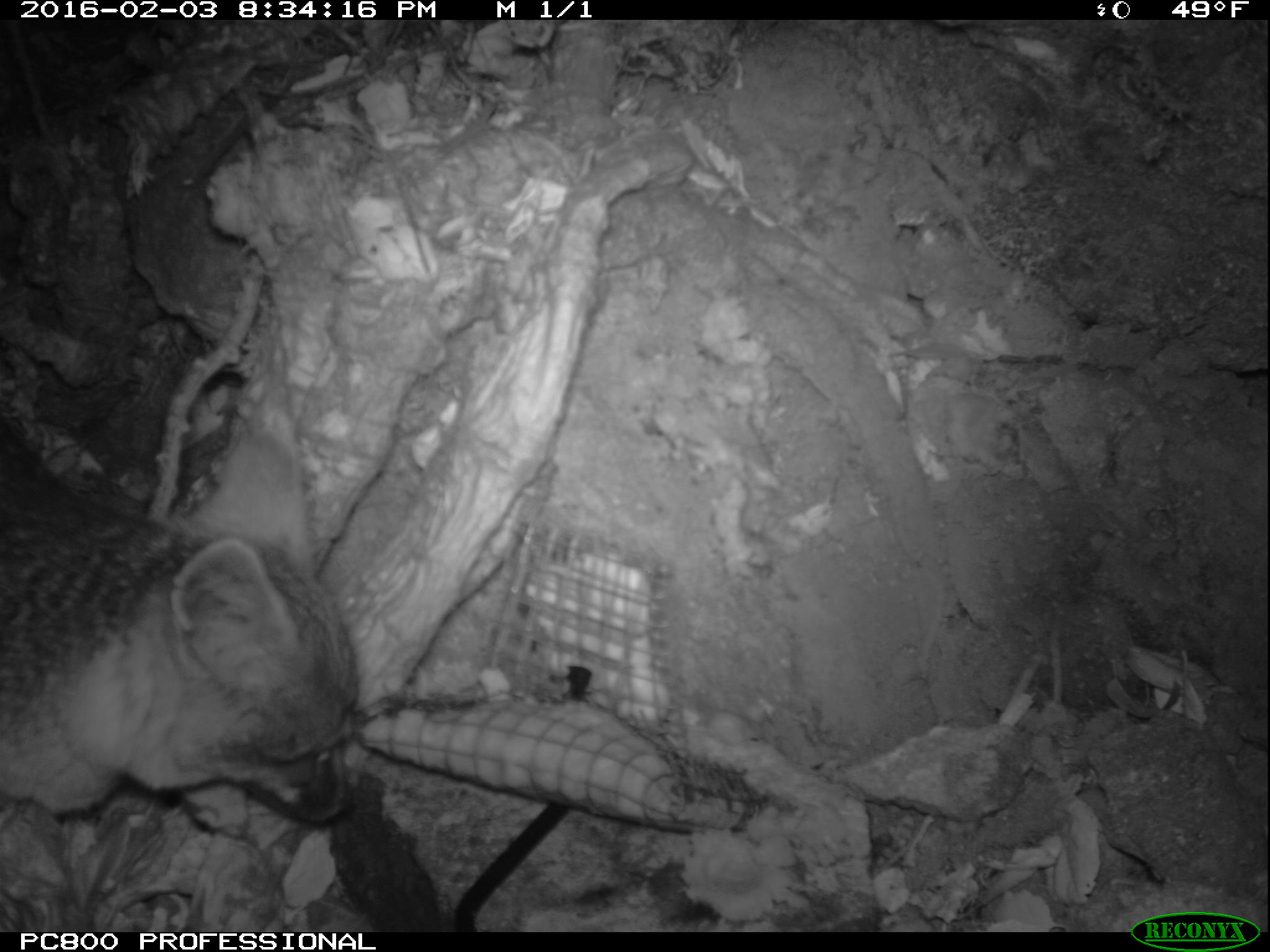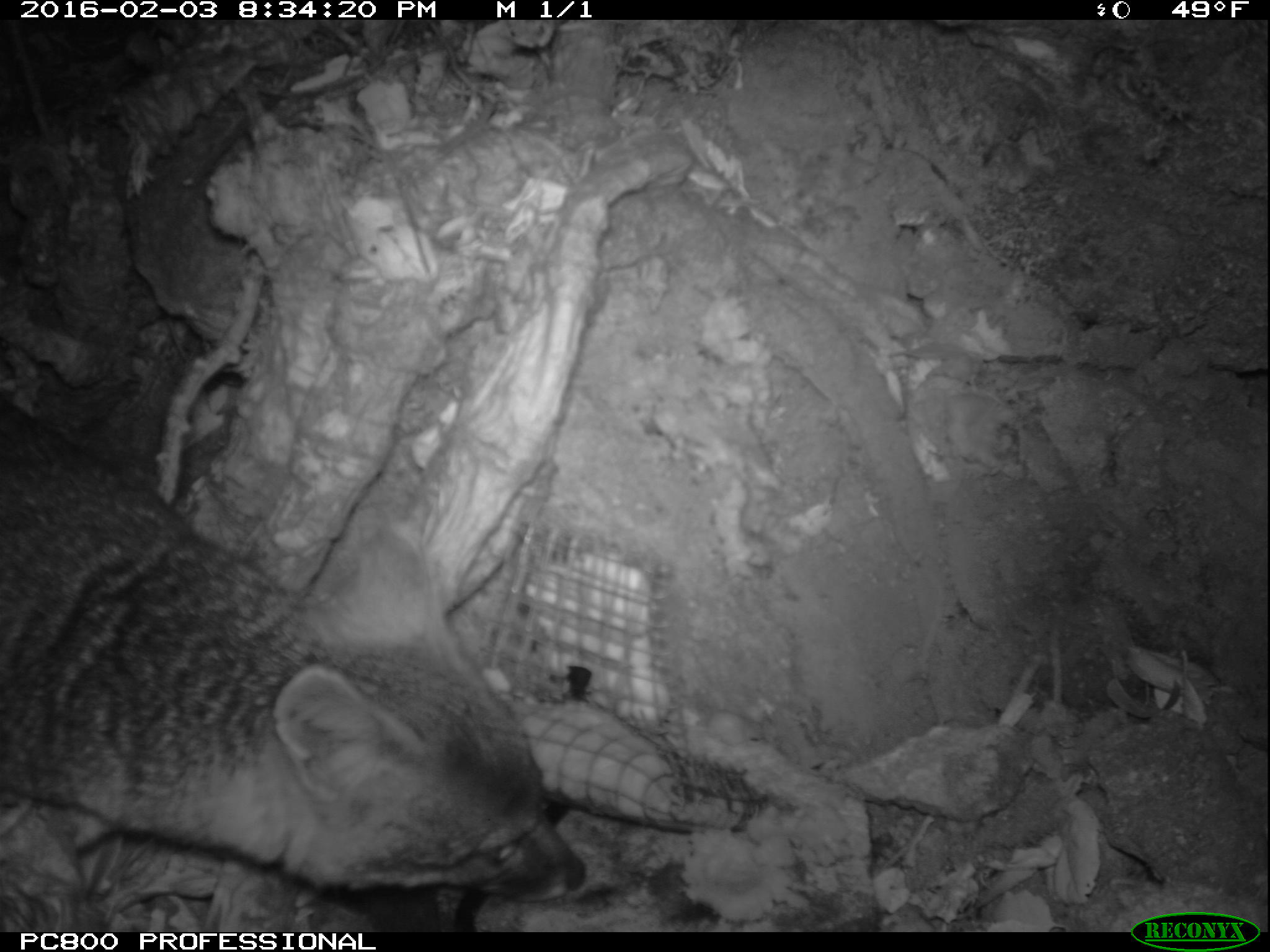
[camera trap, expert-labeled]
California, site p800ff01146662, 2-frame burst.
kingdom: Animalia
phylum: Chordata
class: Mammalia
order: Carnivora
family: Canidae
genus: Urocyon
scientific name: Urocyon littoralis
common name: island fox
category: fox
Fox (island fox) (Urocyon littoralis).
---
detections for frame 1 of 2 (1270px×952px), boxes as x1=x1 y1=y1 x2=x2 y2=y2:
fox: x1=3 y1=427 x2=361 y2=823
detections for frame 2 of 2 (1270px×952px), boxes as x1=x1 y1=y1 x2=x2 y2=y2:
fox: x1=0 y1=395 x2=586 y2=899